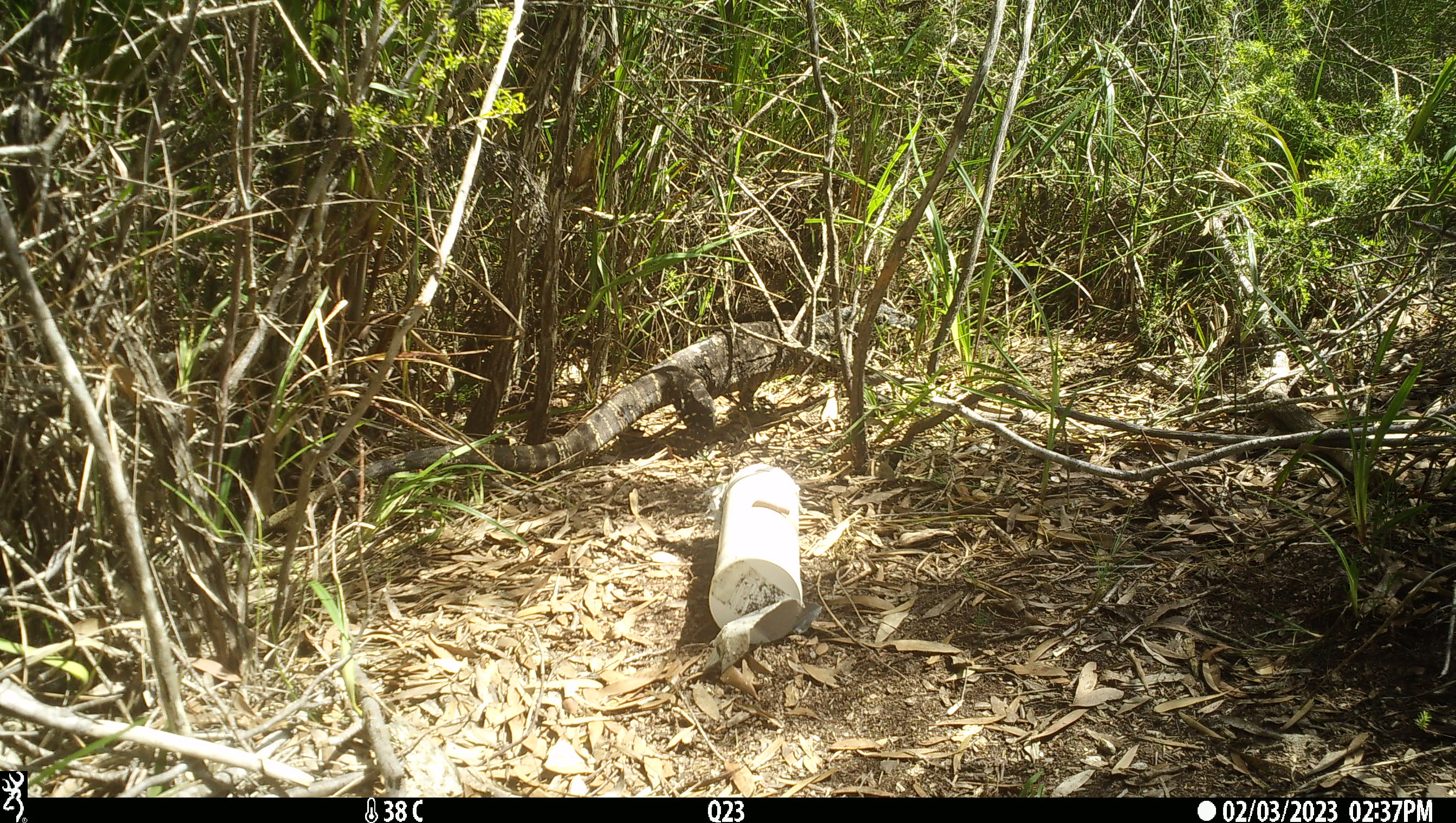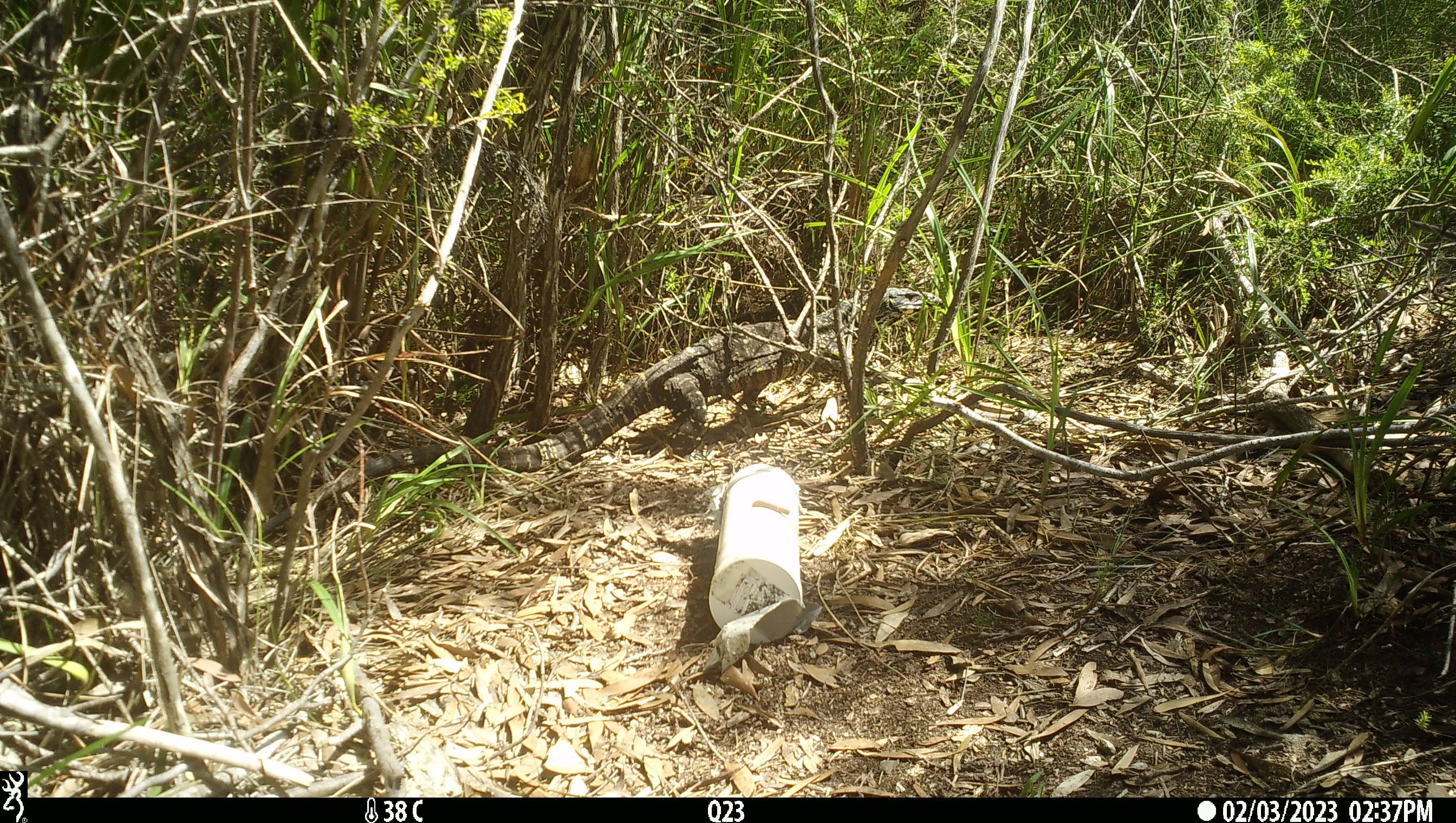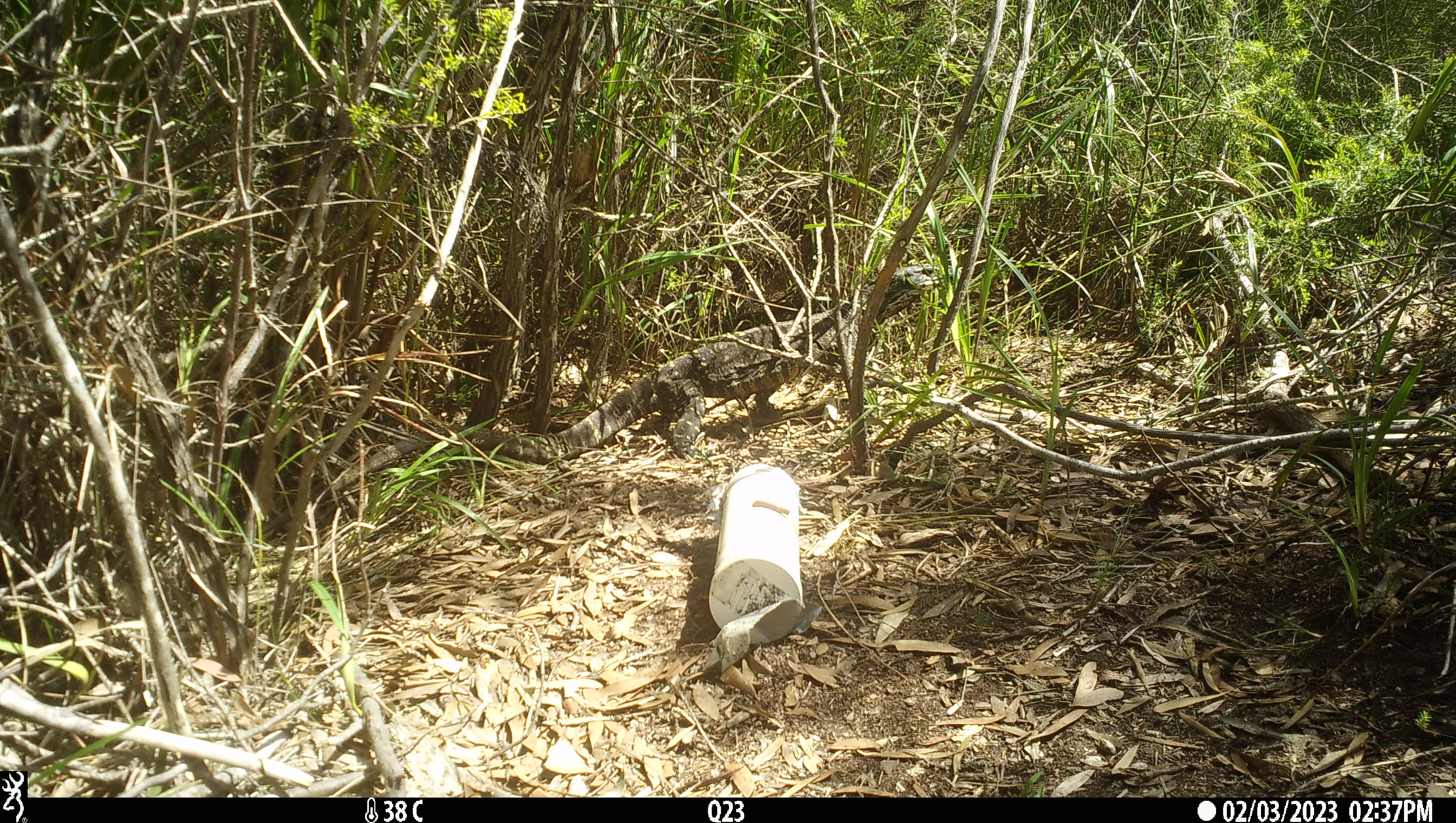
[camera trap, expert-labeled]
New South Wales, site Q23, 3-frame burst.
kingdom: Animalia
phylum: Chordata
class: Reptilia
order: Squamata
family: Varanidae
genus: Varanus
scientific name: Varanus varius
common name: lace monitor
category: goanna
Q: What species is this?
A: Goanna (lace monitor) (Varanus varius).